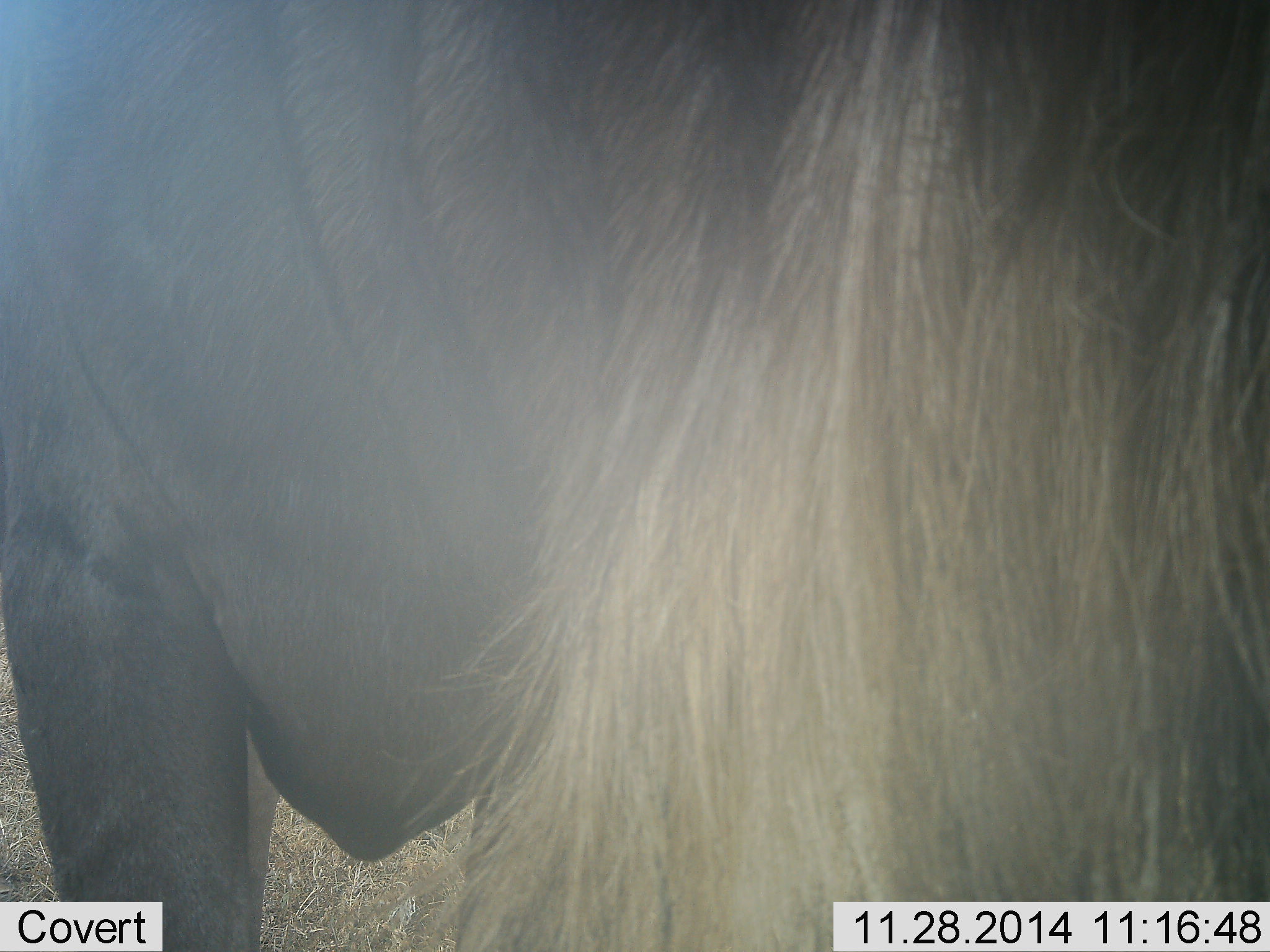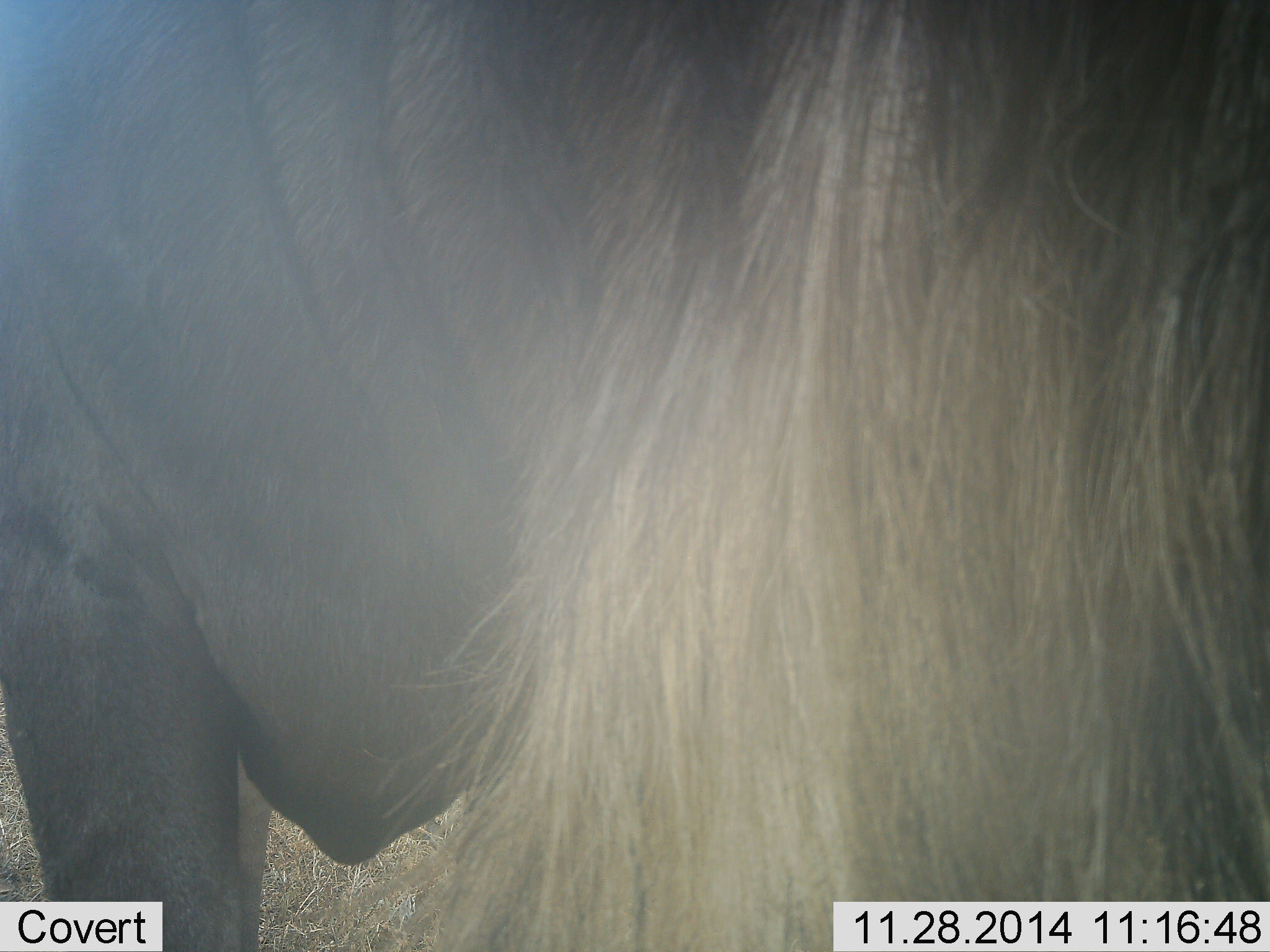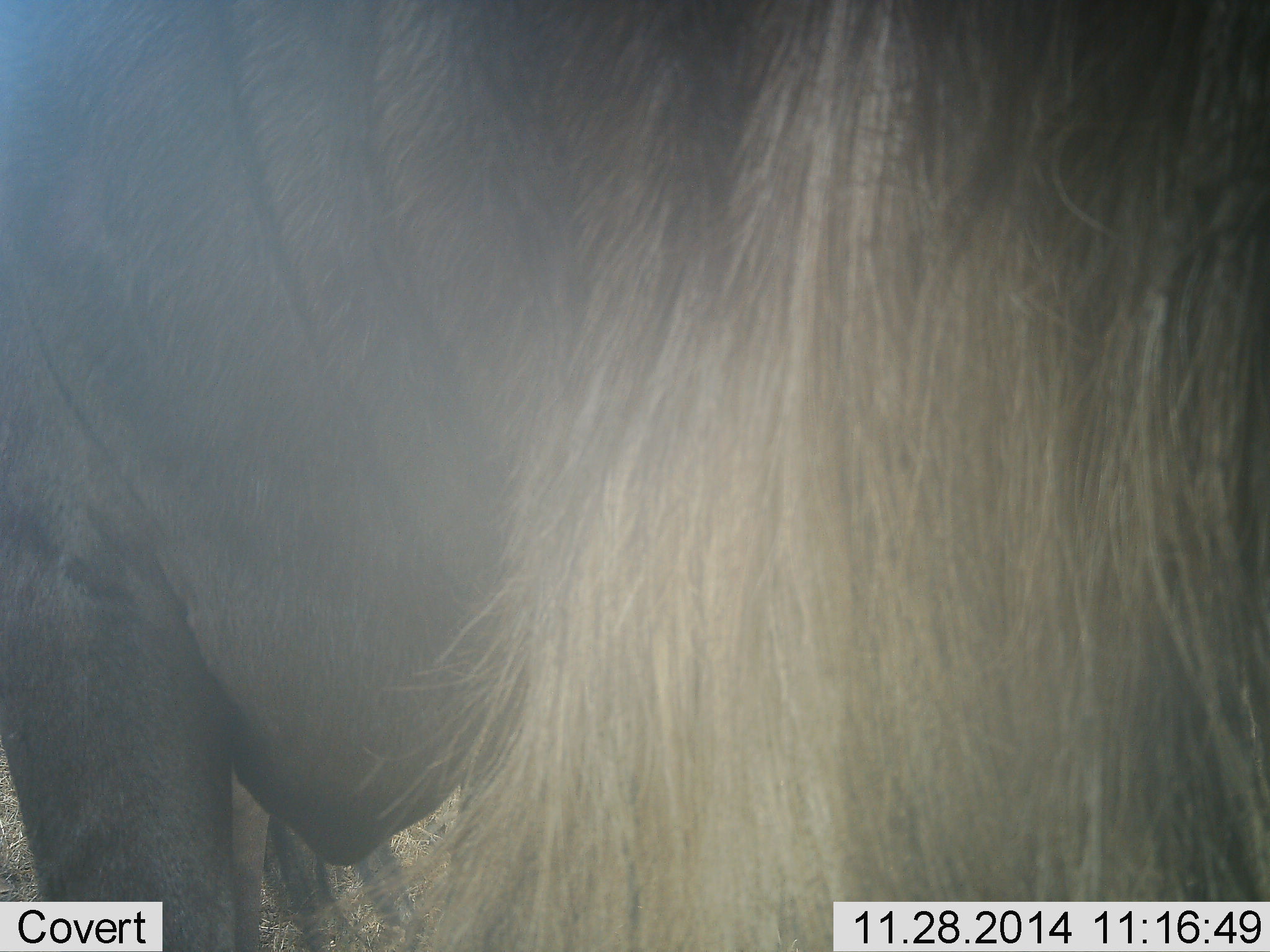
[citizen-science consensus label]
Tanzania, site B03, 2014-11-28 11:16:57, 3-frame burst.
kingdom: Animalia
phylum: Chordata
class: Mammalia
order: Artiodactyla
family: Bovidae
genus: Connochaetes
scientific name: Connochaetes taurinus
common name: blue wildebeest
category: wildebeest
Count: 1.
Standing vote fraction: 100%.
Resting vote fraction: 0%.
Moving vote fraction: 0%.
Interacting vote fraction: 0%.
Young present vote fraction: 0%.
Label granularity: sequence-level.